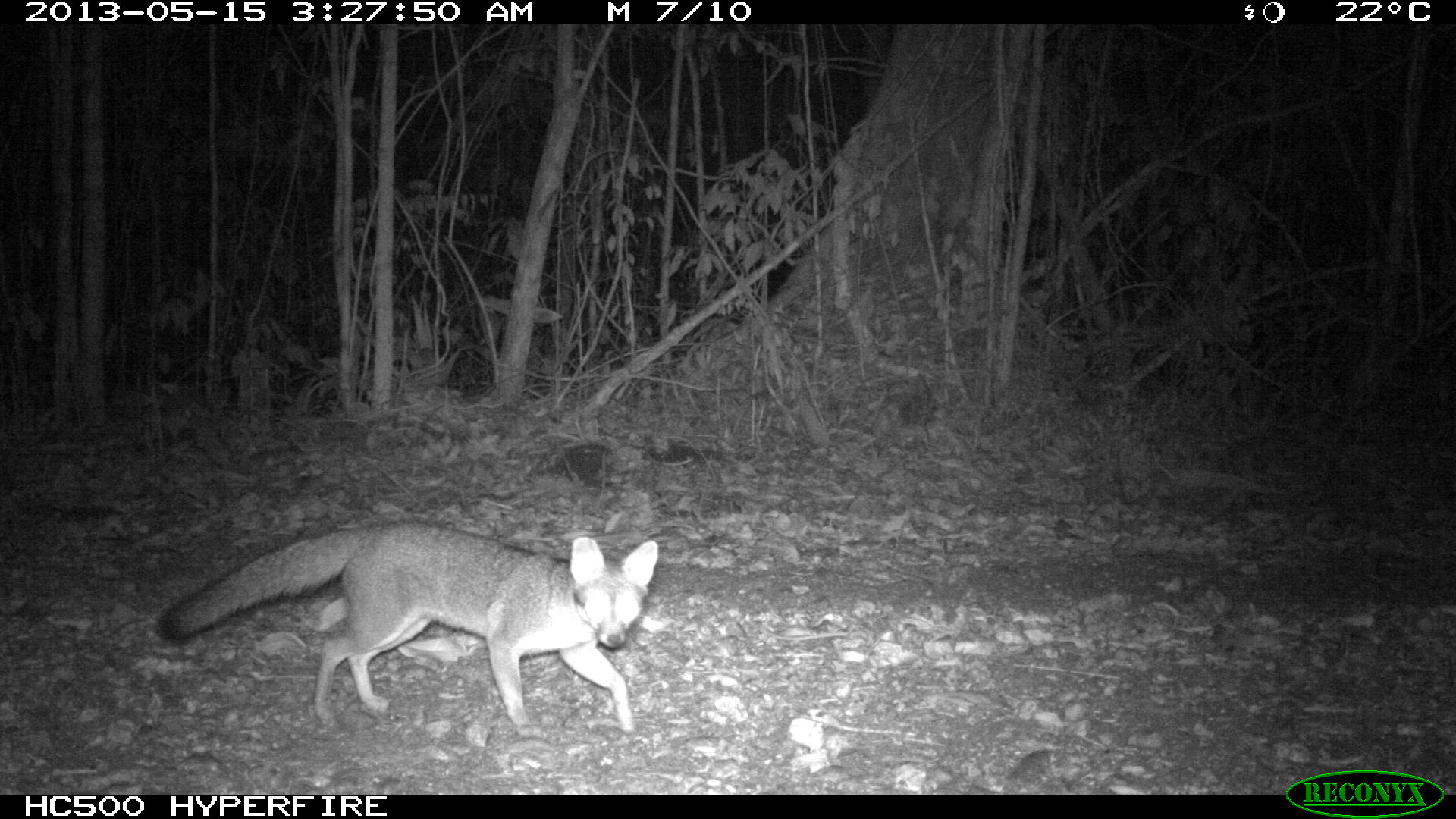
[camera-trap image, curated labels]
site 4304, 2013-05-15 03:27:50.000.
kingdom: Animalia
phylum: Chordata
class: Mammalia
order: Carnivora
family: Canidae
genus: Urocyon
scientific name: Urocyon cinereoargenteus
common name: gray fox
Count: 2.